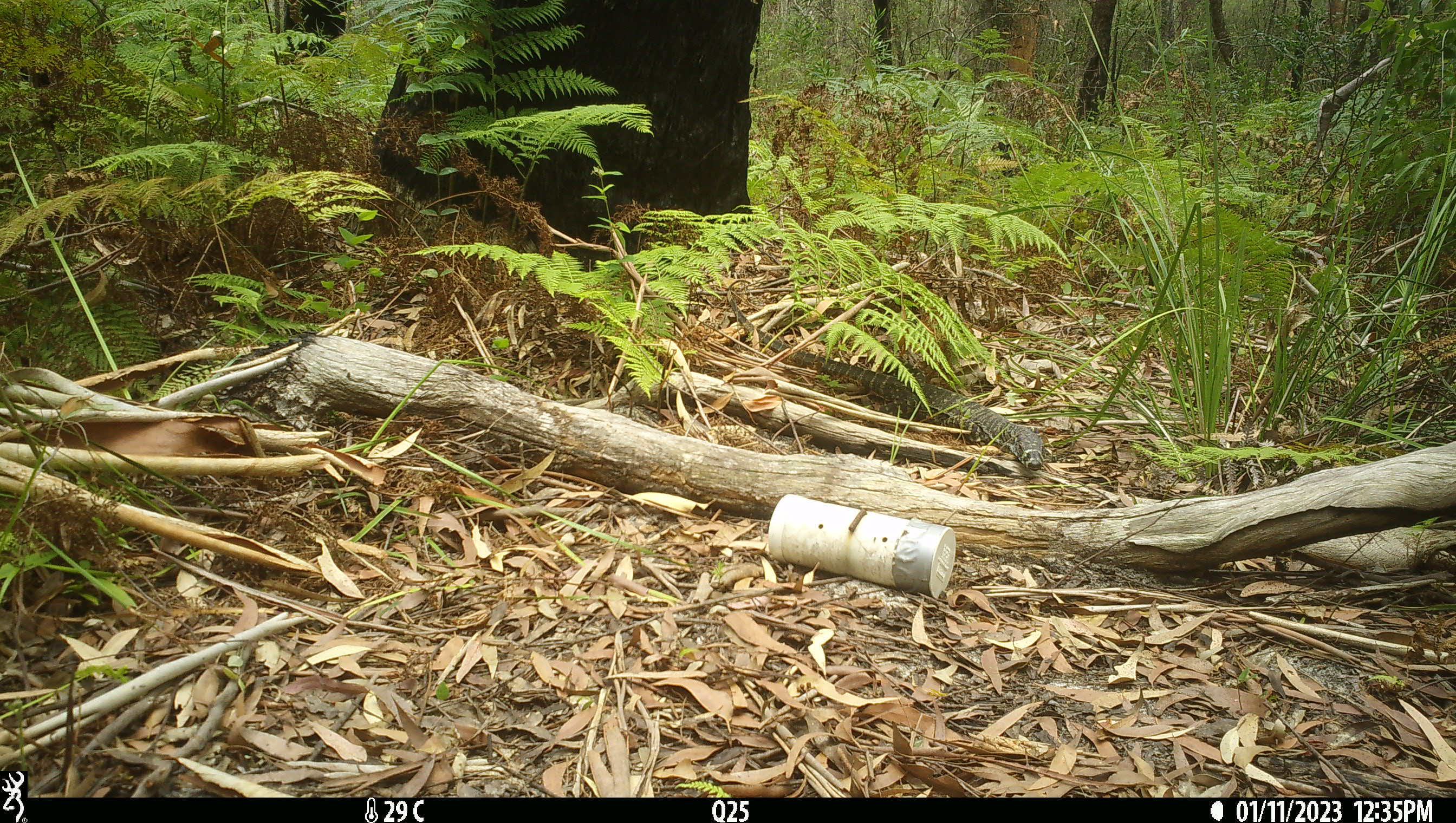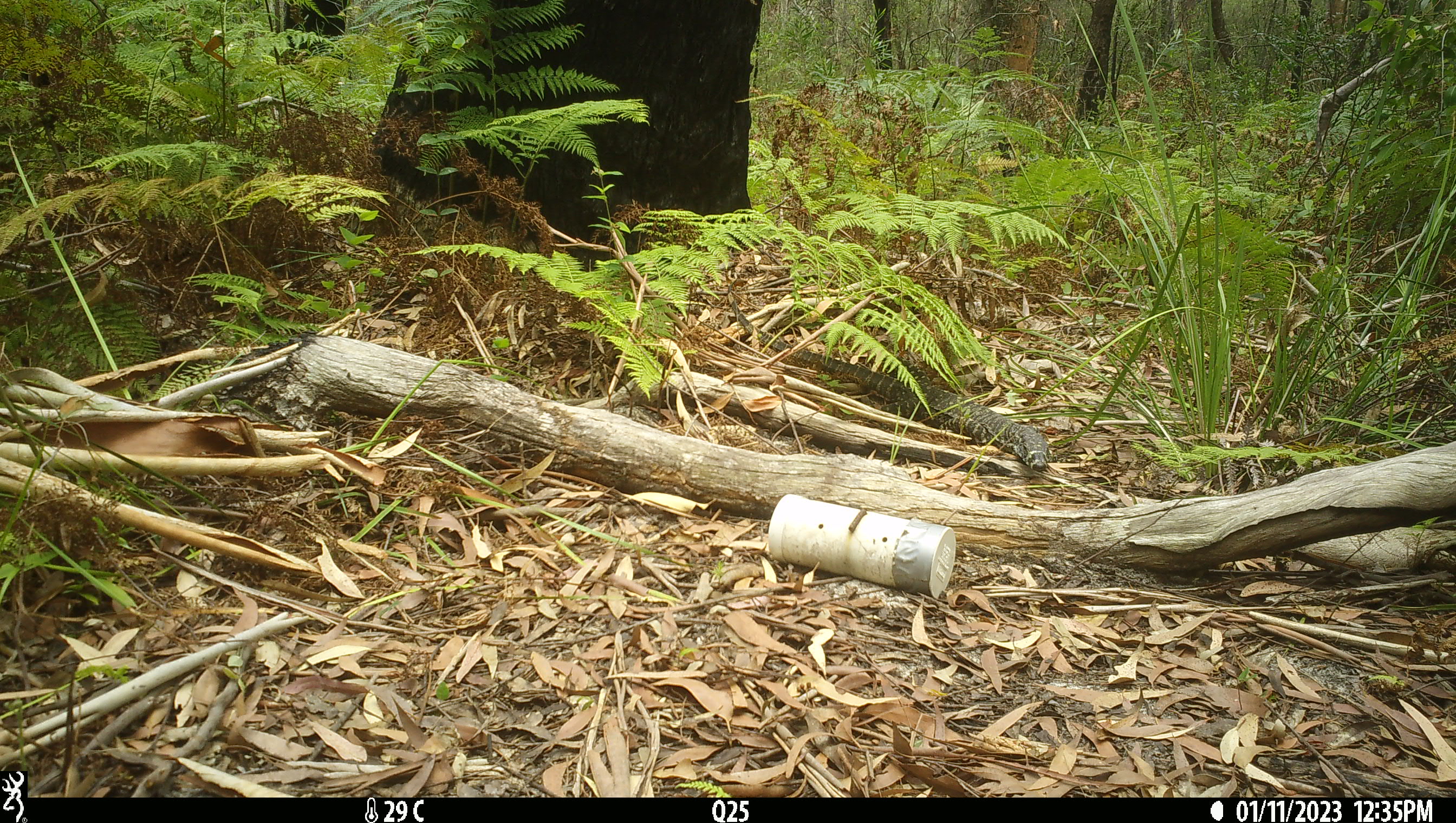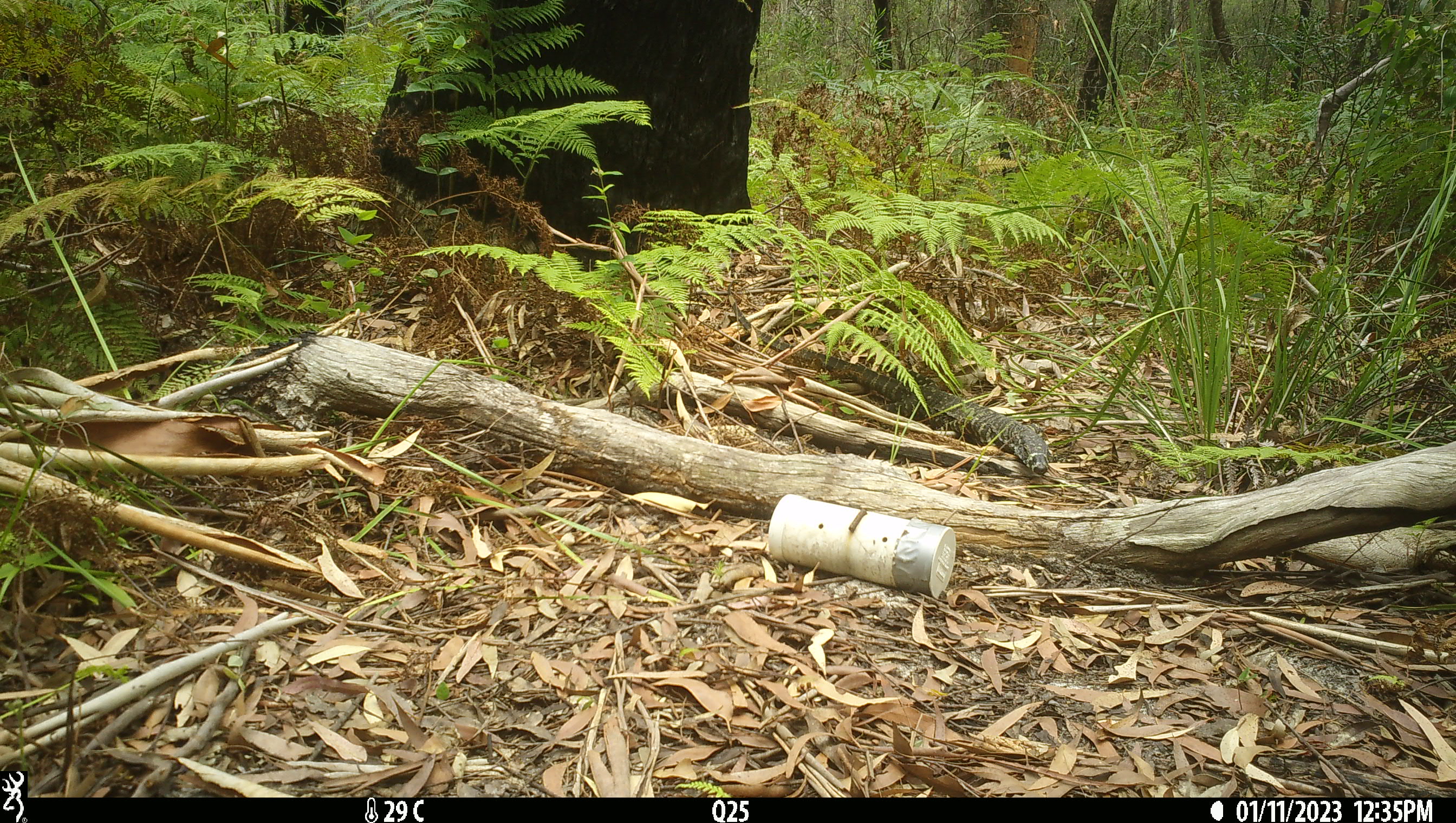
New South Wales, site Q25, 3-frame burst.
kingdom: Animalia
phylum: Chordata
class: Reptilia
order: Squamata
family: Varanidae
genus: Varanus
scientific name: Varanus varius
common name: lace monitor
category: goanna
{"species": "goanna (lace monitor) (Varanus varius)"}